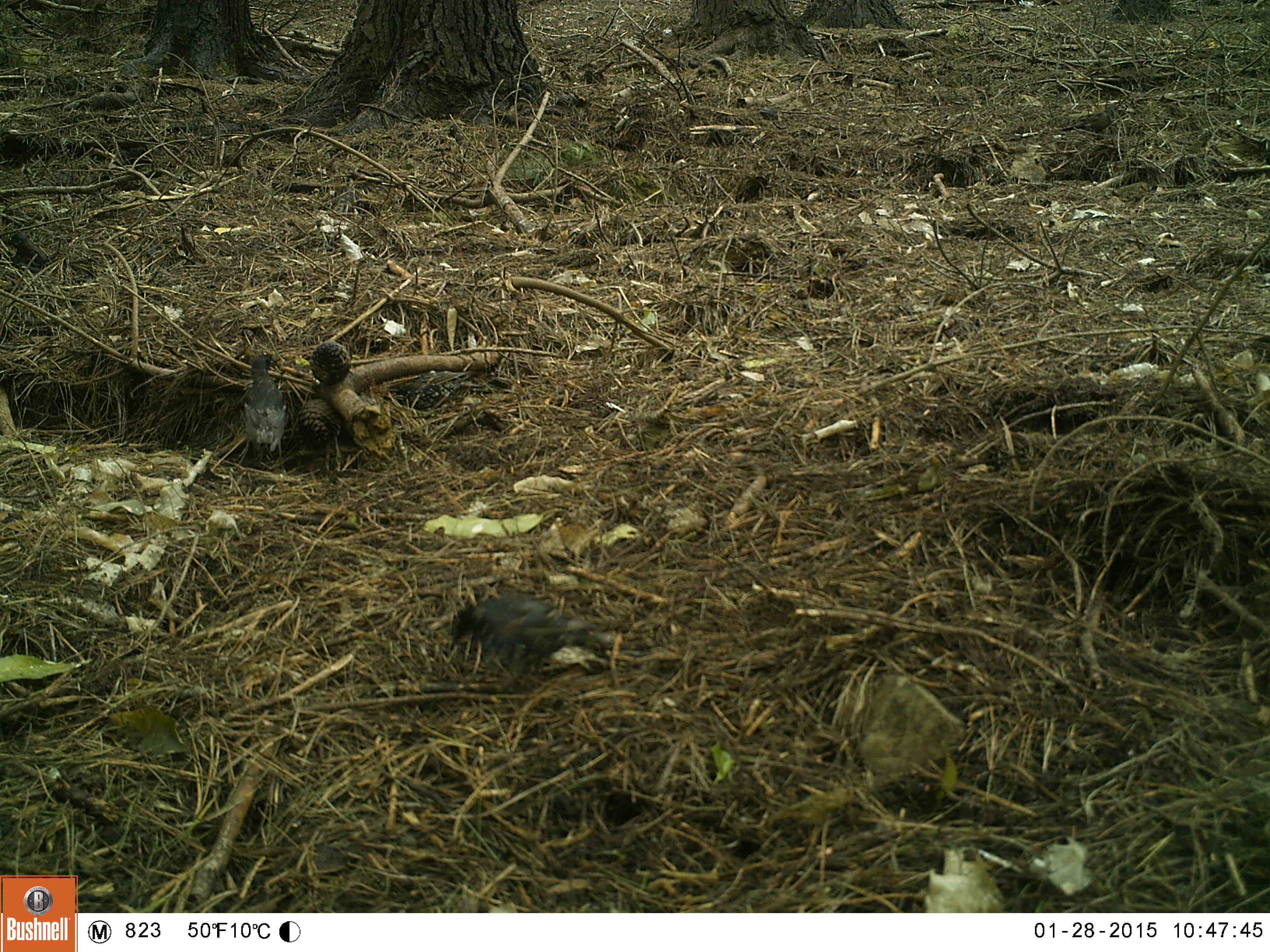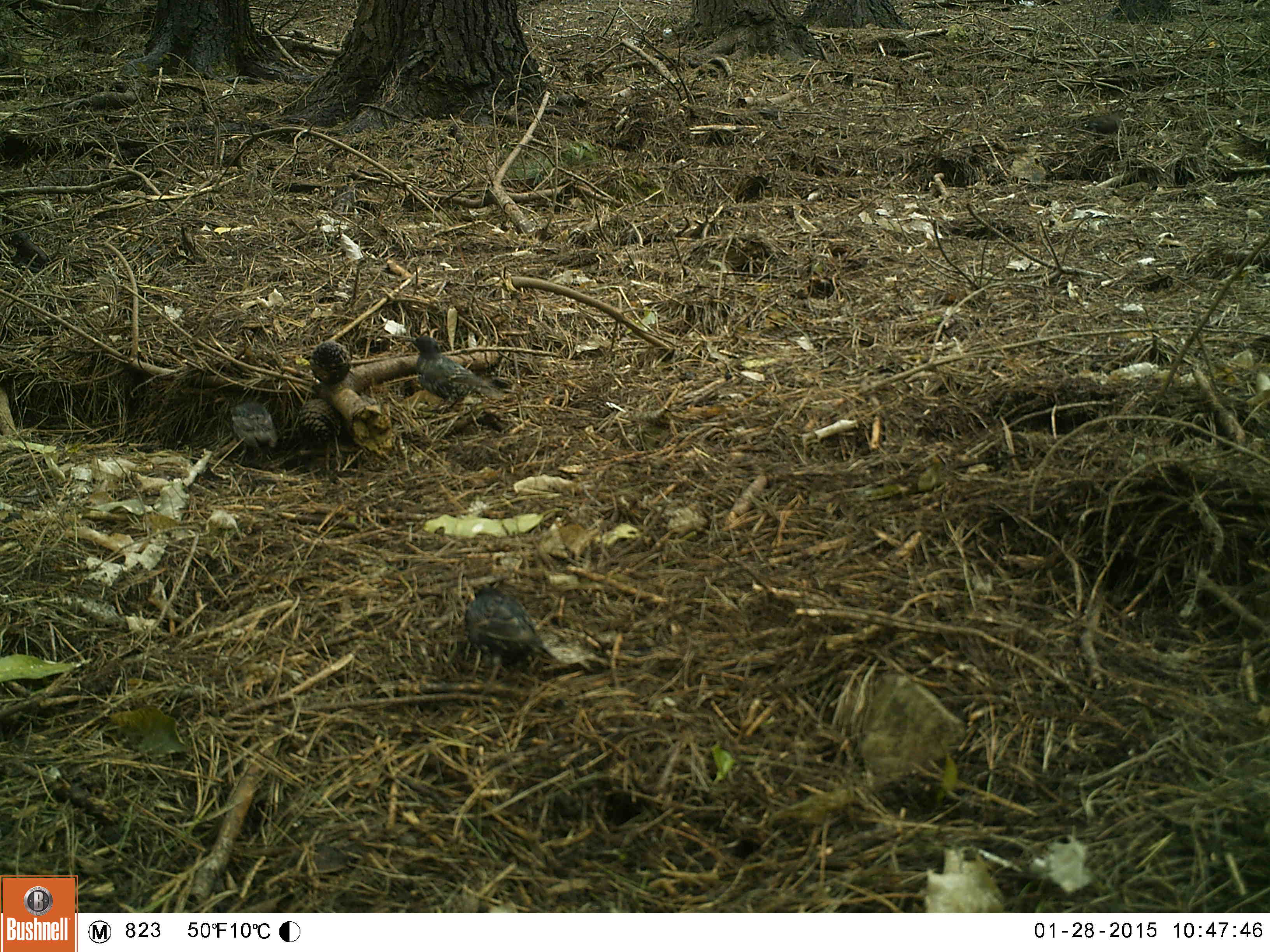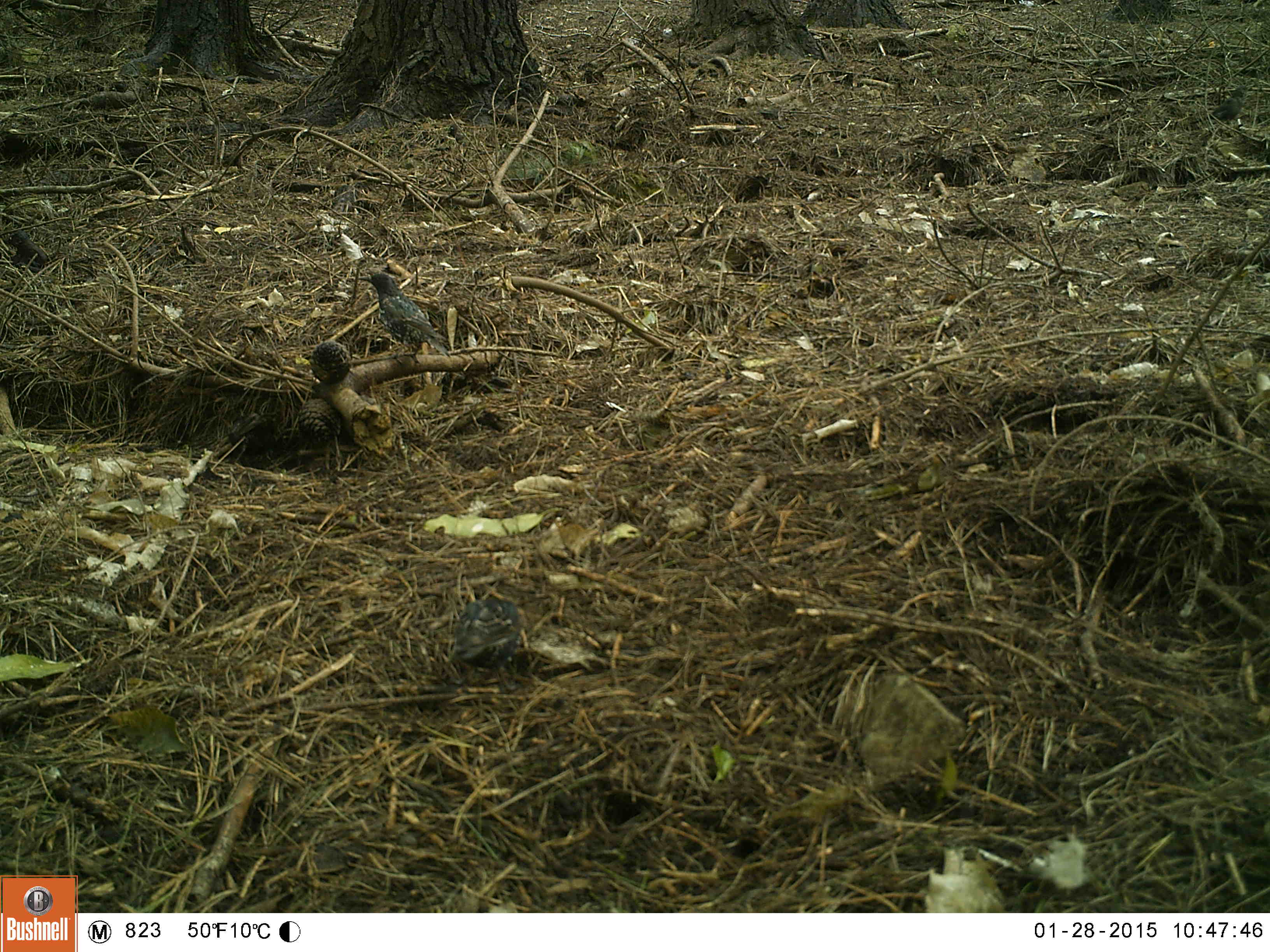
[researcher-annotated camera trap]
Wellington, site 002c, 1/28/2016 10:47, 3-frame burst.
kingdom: Animalia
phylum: Chordata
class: Aves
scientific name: Aves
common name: bird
Bird (Aves).